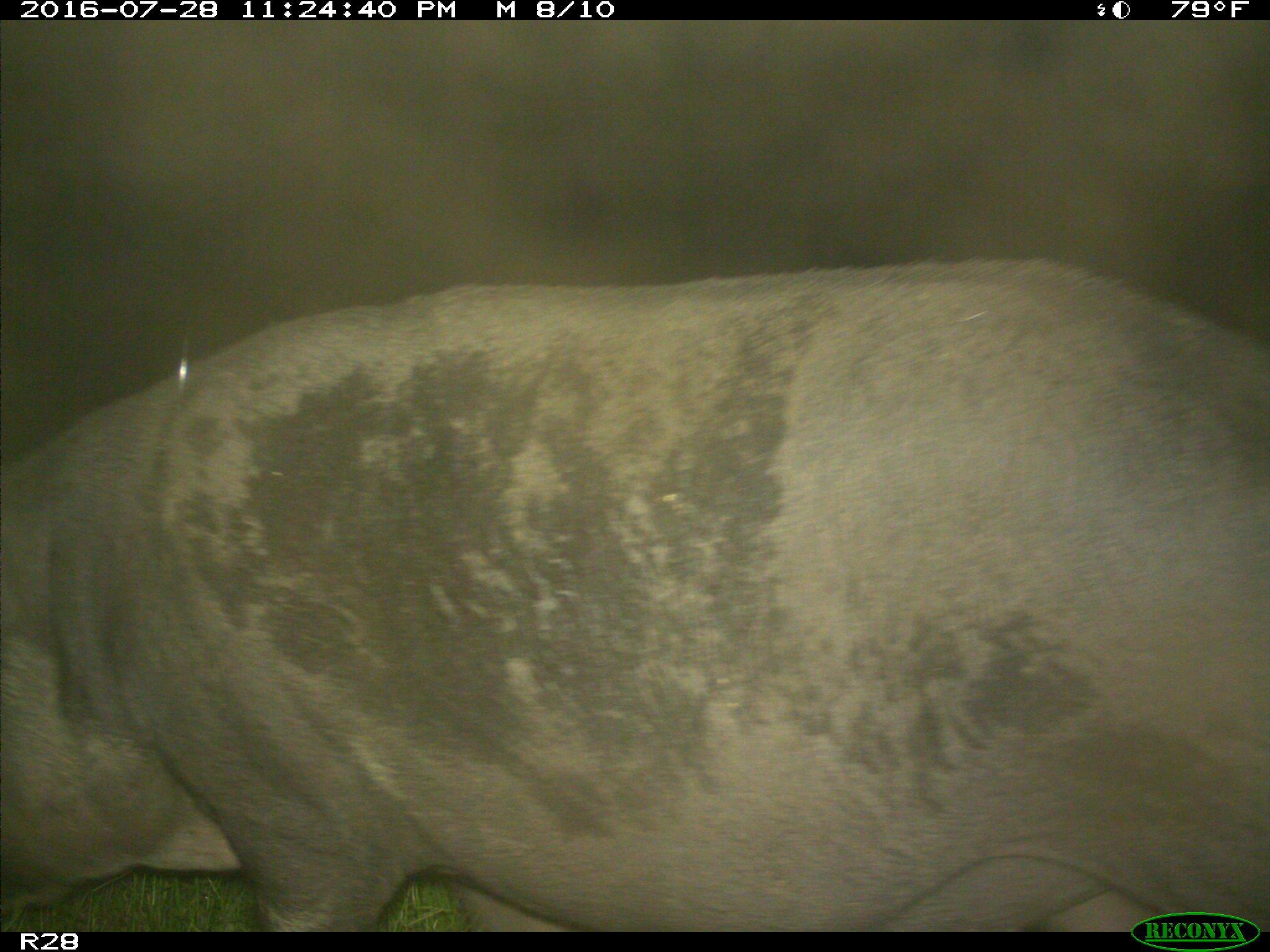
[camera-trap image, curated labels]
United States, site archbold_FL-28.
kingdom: Animalia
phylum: Chordata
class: Mammalia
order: Artiodactyla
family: Suidae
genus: Sus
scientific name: Sus scrofa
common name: wild boar